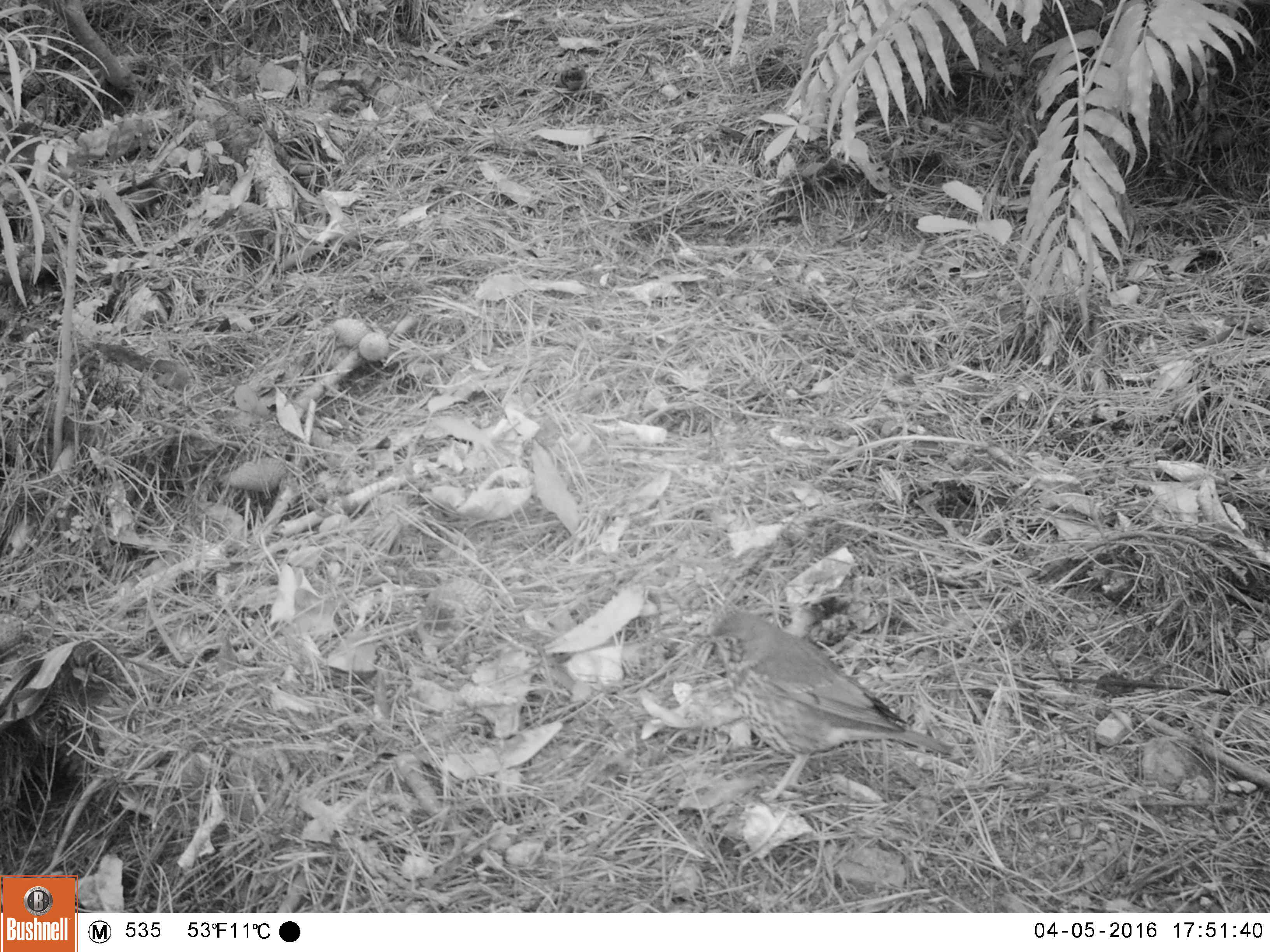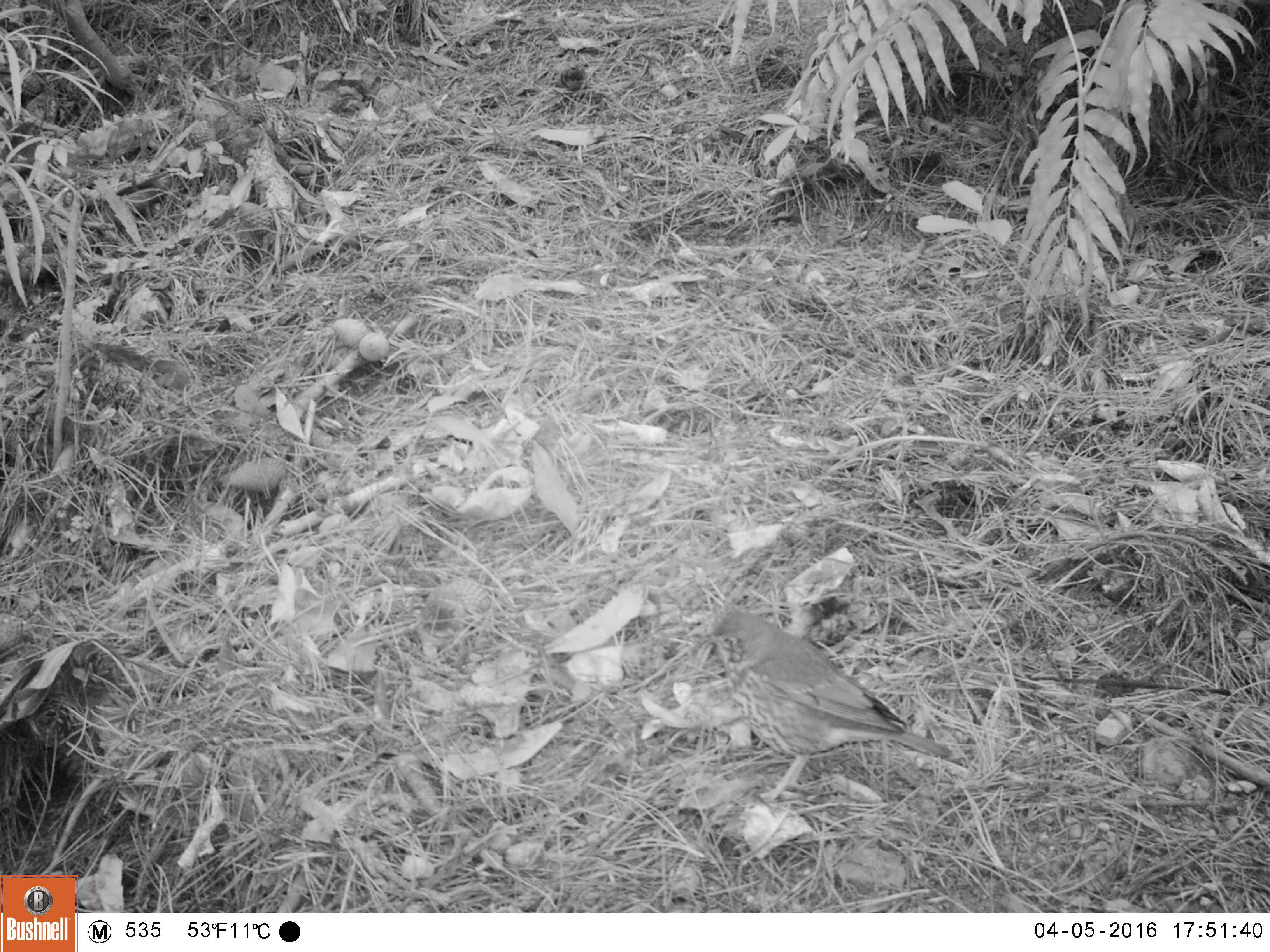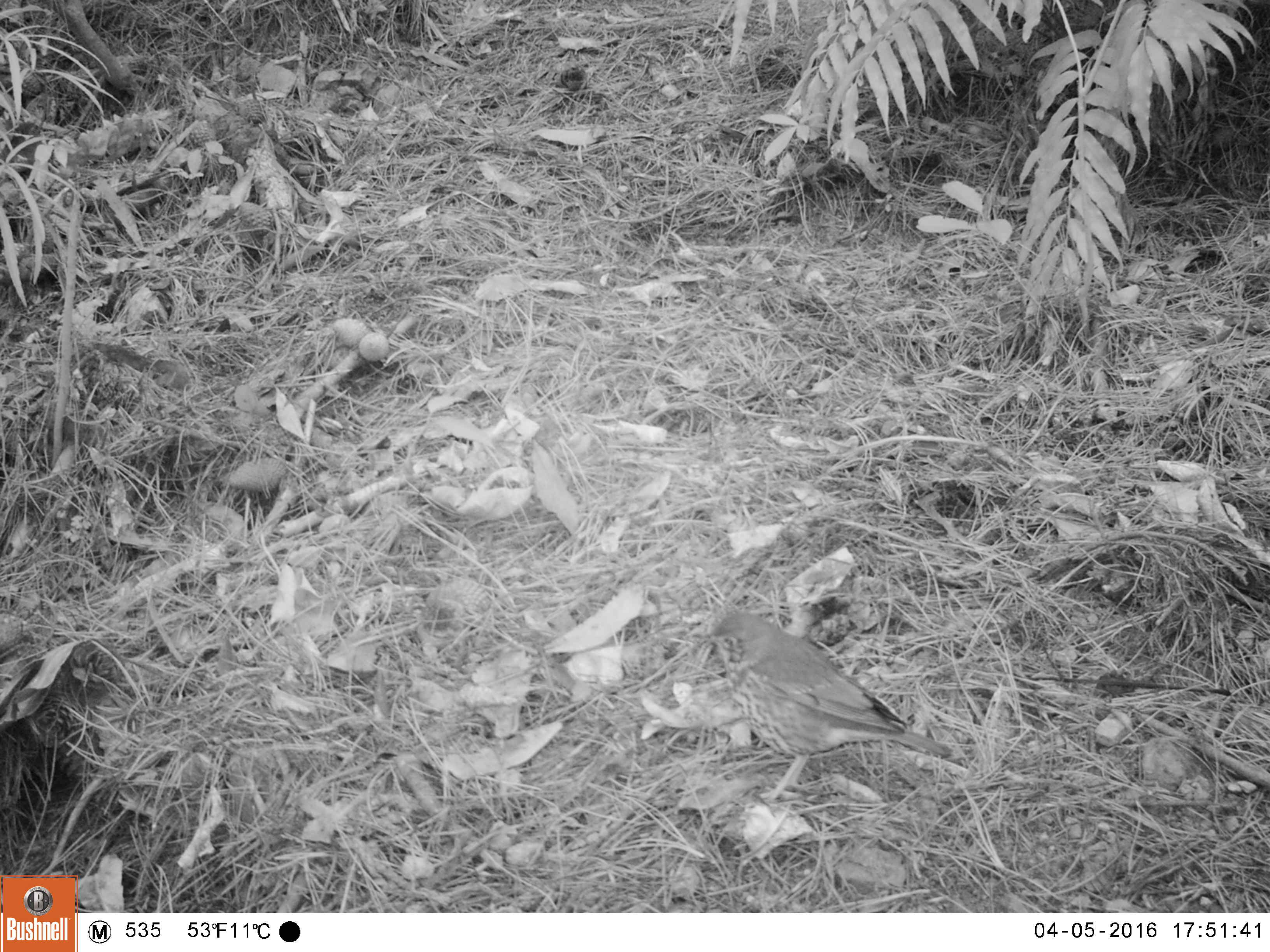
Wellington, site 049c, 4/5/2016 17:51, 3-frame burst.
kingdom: Animalia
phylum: Chordata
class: Aves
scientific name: Aves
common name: bird